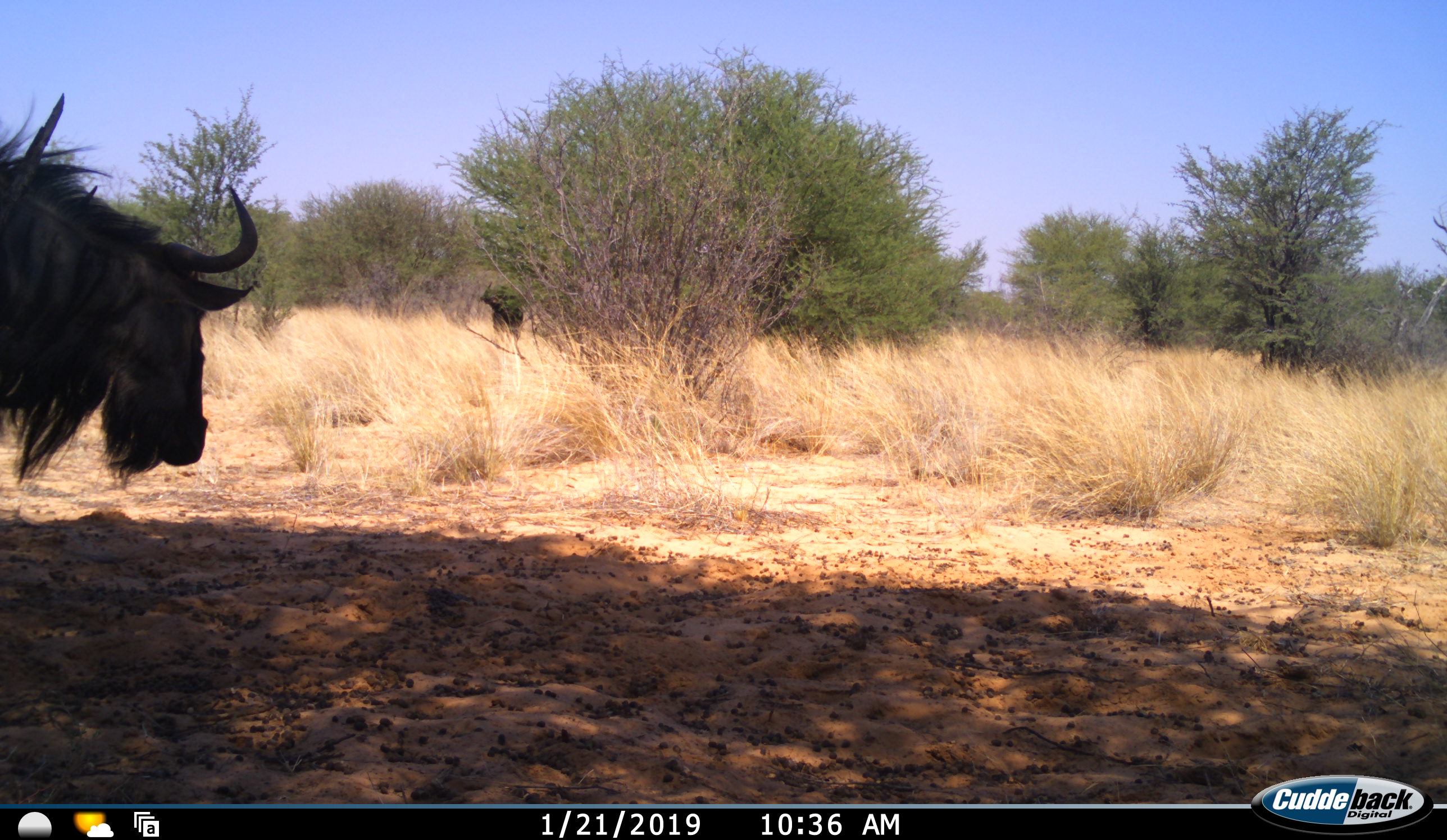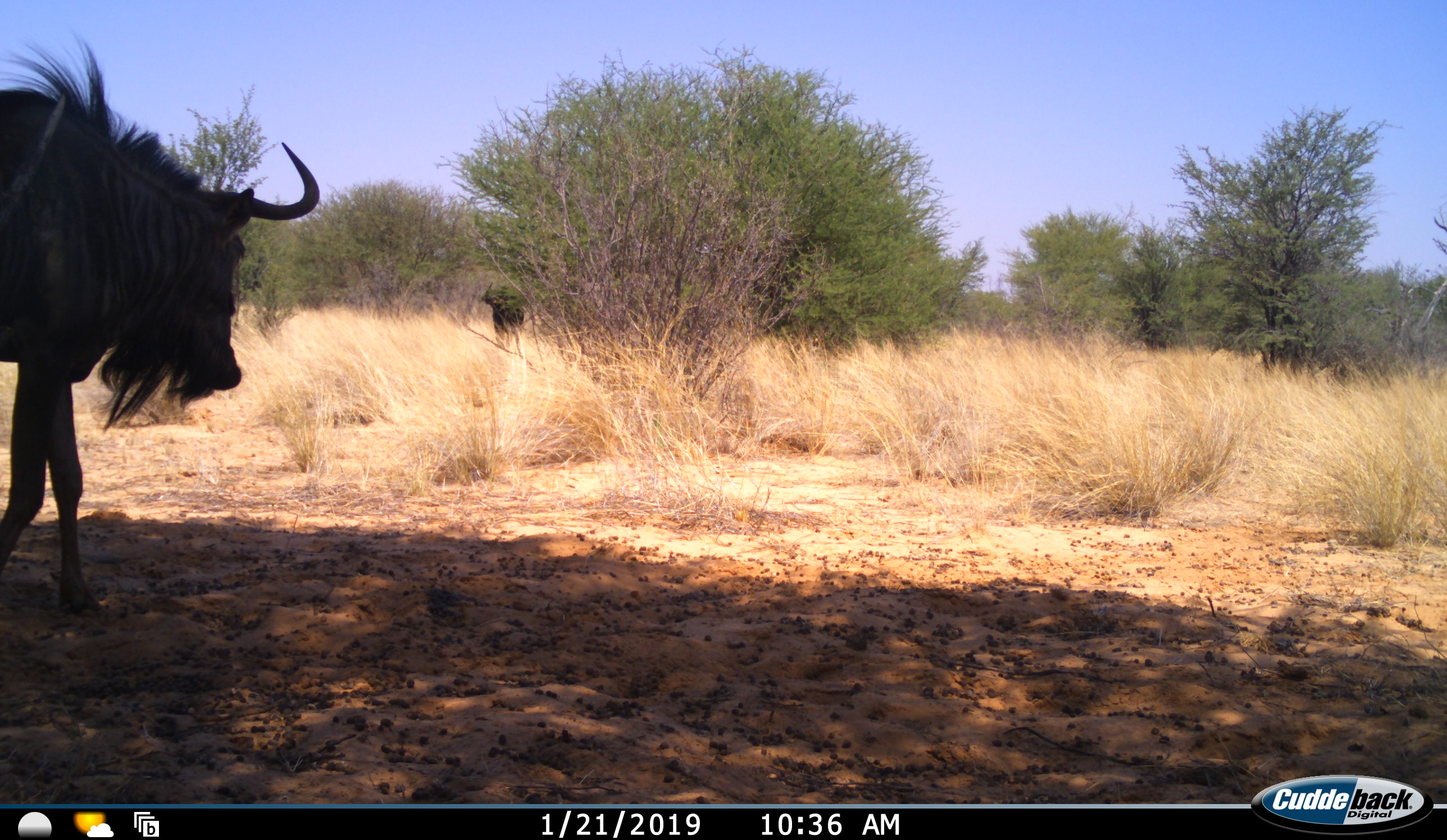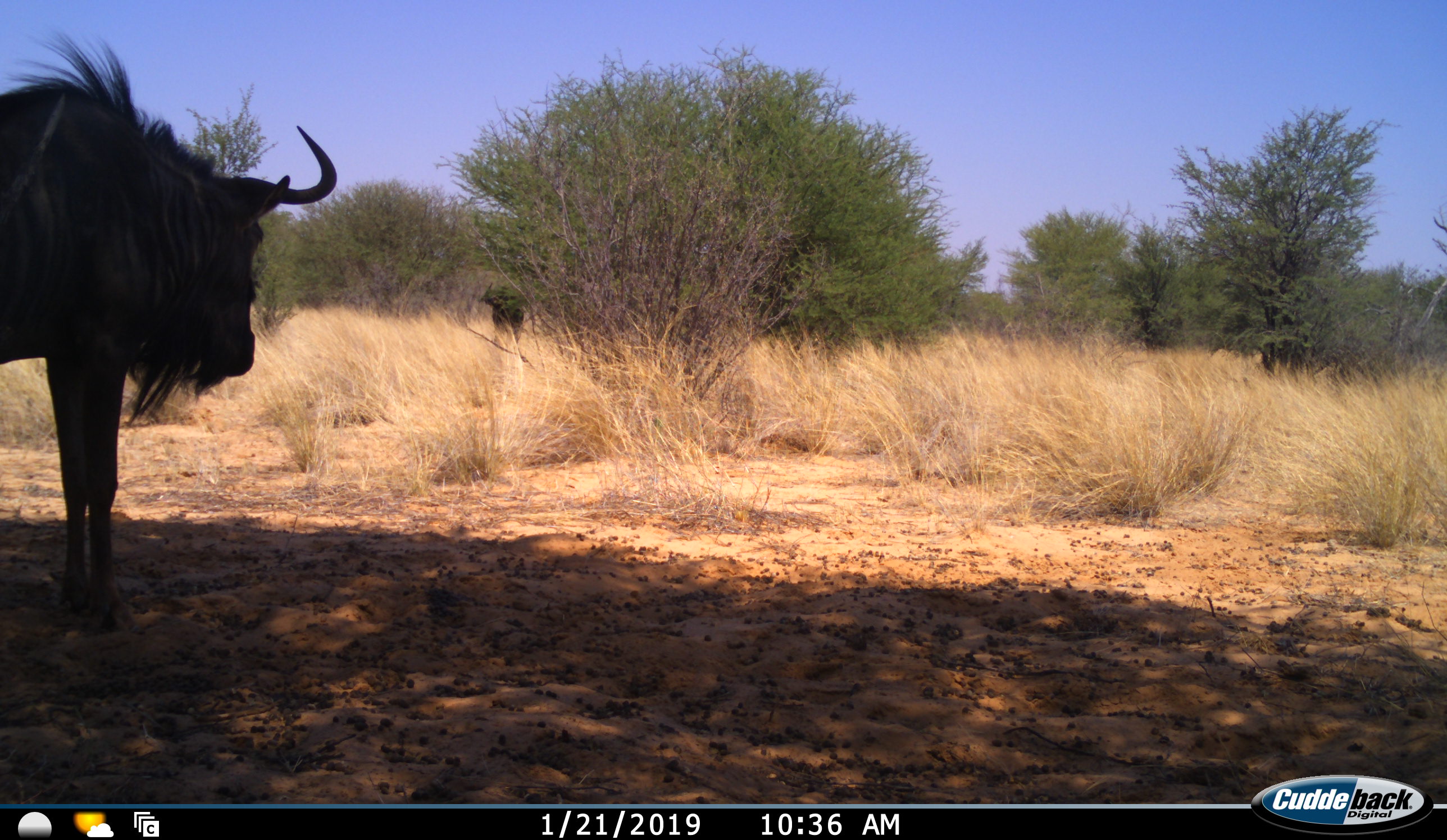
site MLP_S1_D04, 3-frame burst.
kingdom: Animalia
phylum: Chordata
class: Mammalia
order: Artiodactyla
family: Bovidae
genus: Connochaetes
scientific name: Connochaetes taurinus taurinus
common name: blue wildebeest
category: wildebeestblue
Wildebeestblue (blue wildebeest) (Connochaetes taurinus taurinus), count 1. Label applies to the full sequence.